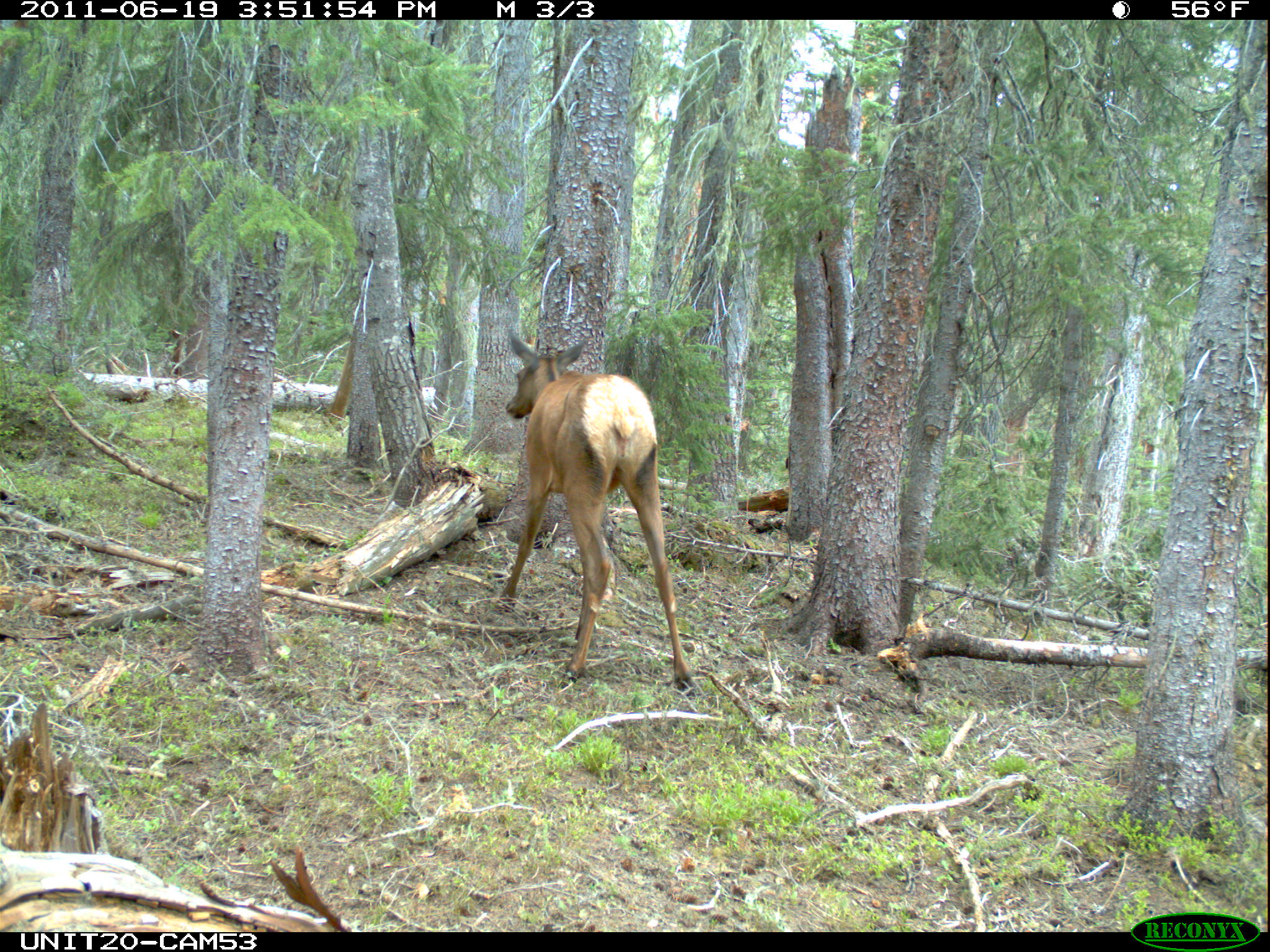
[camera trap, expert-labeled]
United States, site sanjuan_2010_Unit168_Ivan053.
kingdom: Animalia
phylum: Chordata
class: Mammalia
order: Artiodactyla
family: Cervidae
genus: Cervus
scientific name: Cervus elaphus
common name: red deer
Cervus elaphus (red deer).